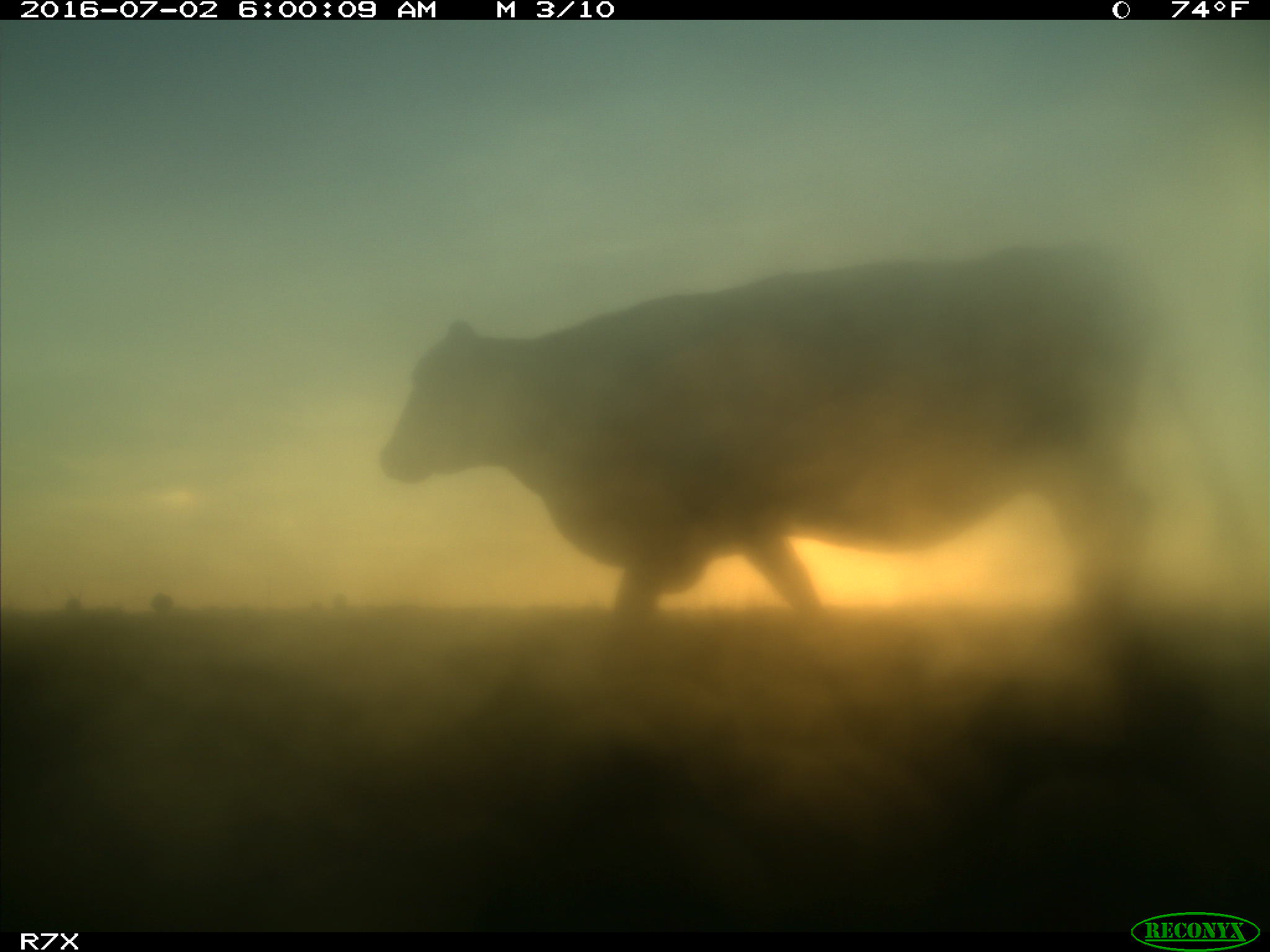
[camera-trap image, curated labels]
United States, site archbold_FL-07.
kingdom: Animalia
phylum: Chordata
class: Mammalia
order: Artiodactyla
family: Bovidae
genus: Bos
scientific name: Bos taurus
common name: domestic cow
Bos taurus (domestic cow).